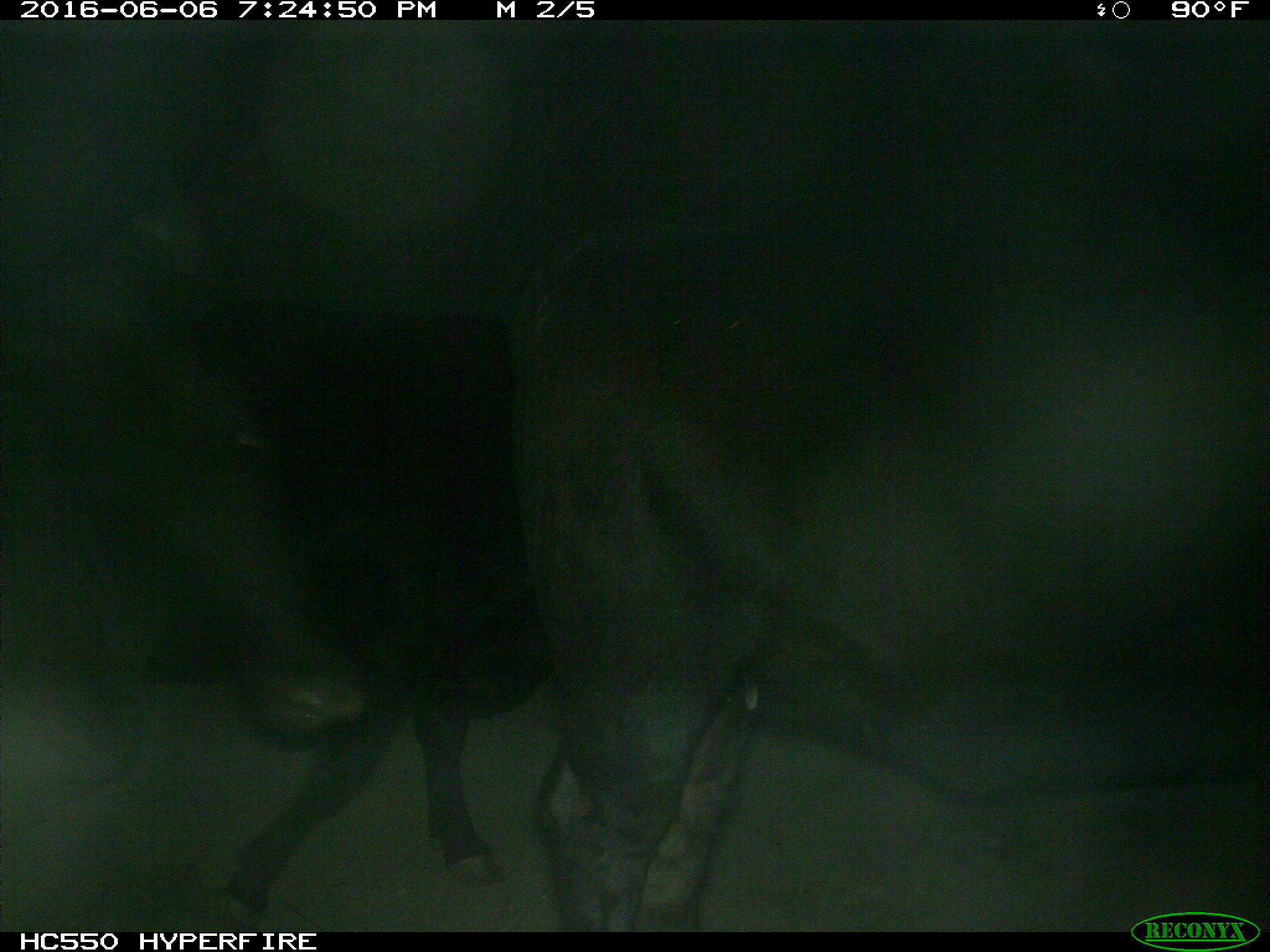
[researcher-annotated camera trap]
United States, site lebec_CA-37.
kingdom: Animalia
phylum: Chordata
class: Mammalia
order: Artiodactyla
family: Bovidae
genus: Bos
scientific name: Bos taurus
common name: domestic cow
Bos taurus (domestic cow).